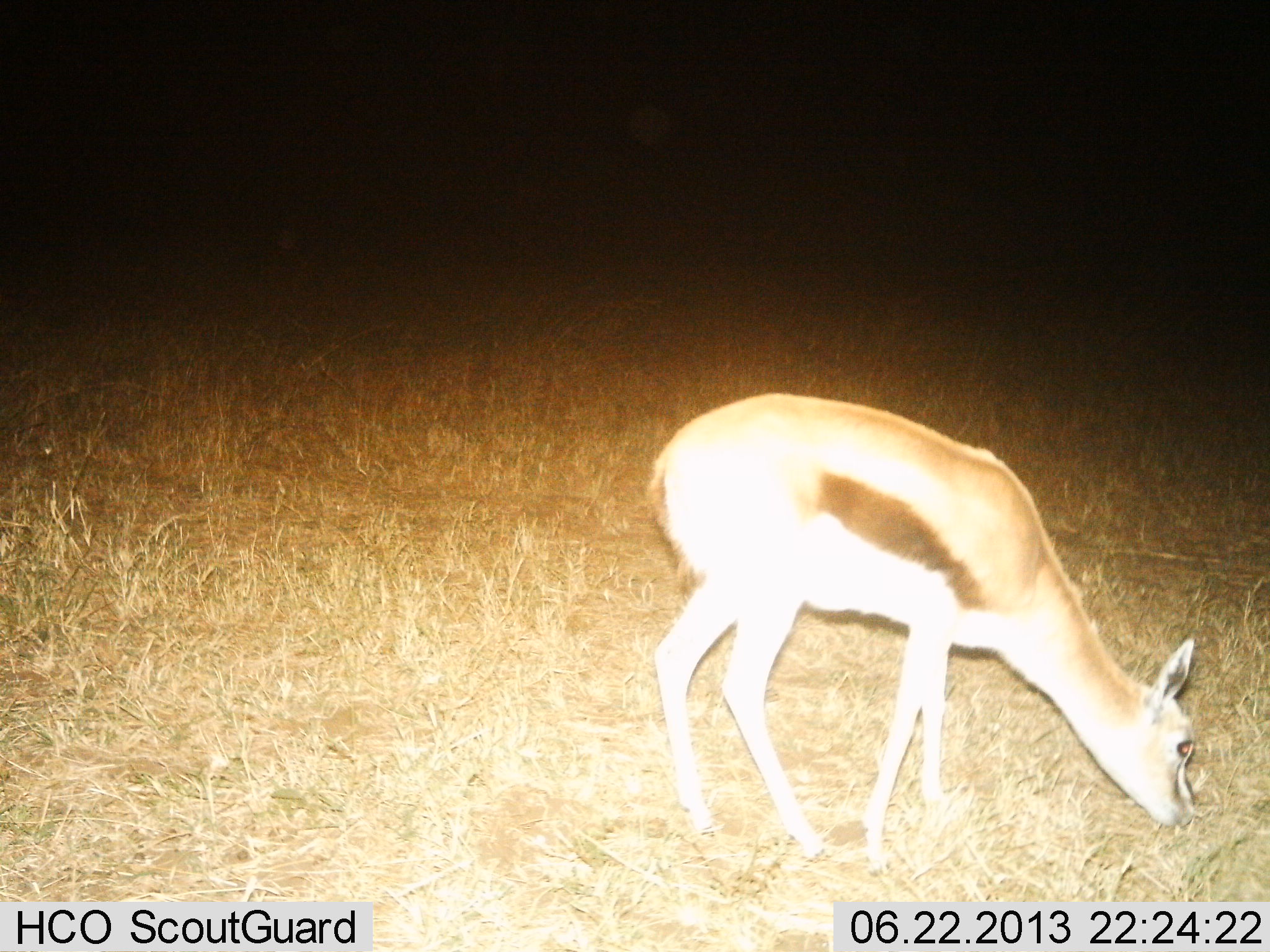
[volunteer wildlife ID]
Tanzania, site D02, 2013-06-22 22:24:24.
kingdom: Animalia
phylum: Chordata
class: Mammalia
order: Artiodactyla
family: Bovidae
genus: Eudorcas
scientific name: Eudorcas thomsonii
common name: thomson's gazelle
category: gazellethomsons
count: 1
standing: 30%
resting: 0%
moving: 0%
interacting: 0%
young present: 5%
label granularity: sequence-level